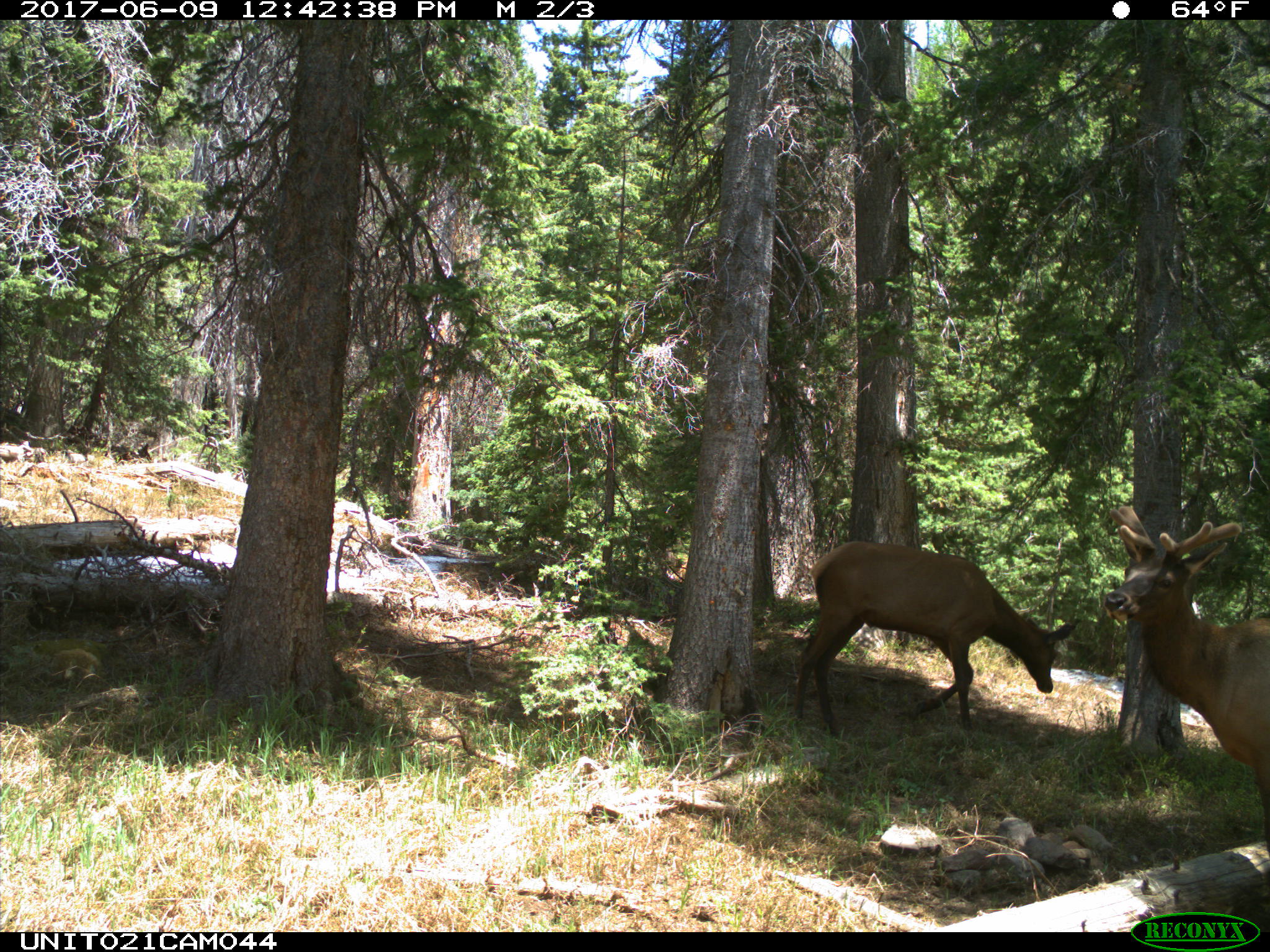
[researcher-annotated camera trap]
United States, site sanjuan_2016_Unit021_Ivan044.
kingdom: Animalia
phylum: Chordata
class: Mammalia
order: Artiodactyla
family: Cervidae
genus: Cervus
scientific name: Cervus elaphus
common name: red deer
Cervus elaphus (red deer).